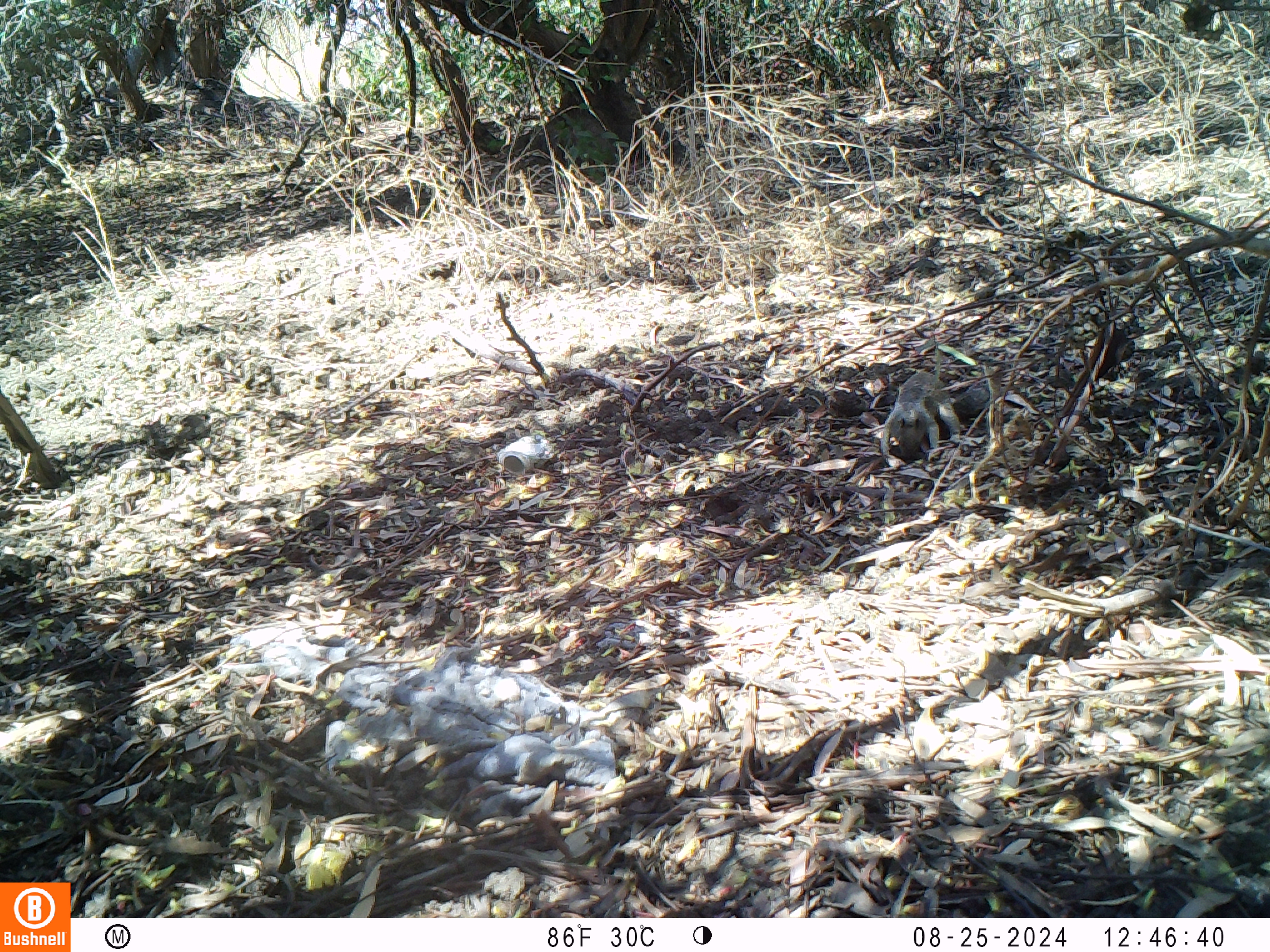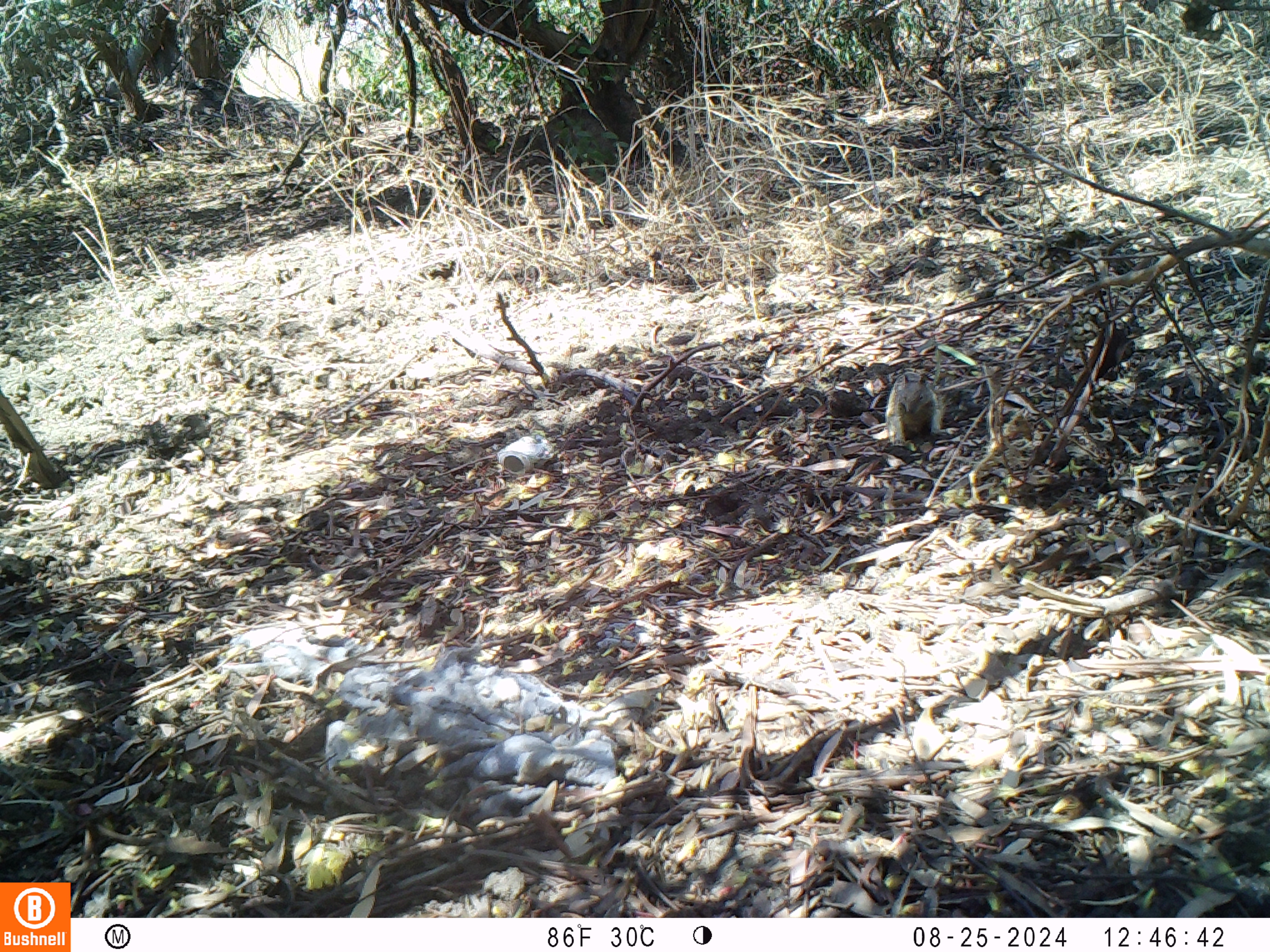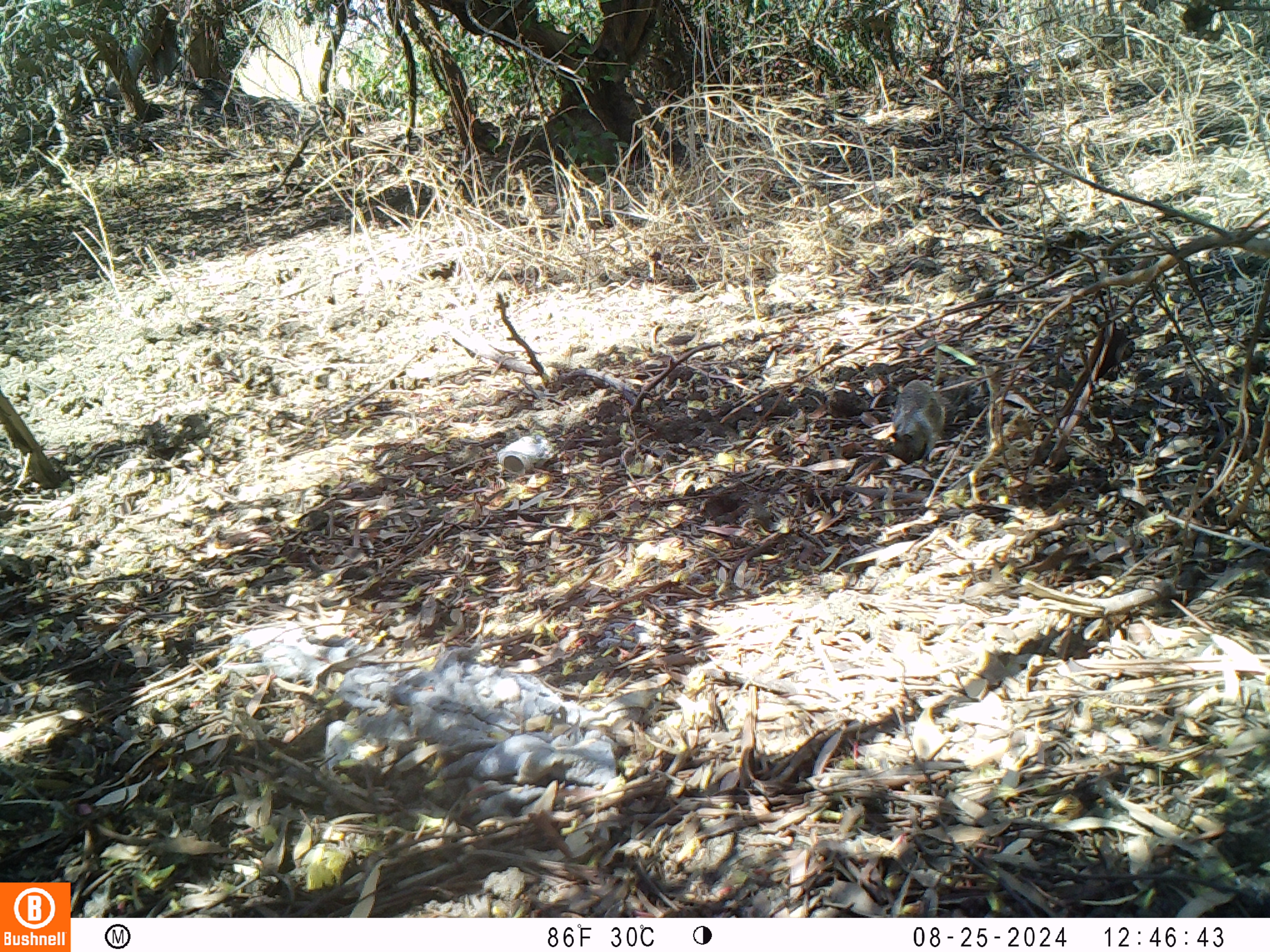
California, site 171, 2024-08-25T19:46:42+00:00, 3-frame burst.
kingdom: Animalia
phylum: Chordata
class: Mammalia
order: Rodentia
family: Sciuridae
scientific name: Sciuridae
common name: squirrel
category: unknown squirrel